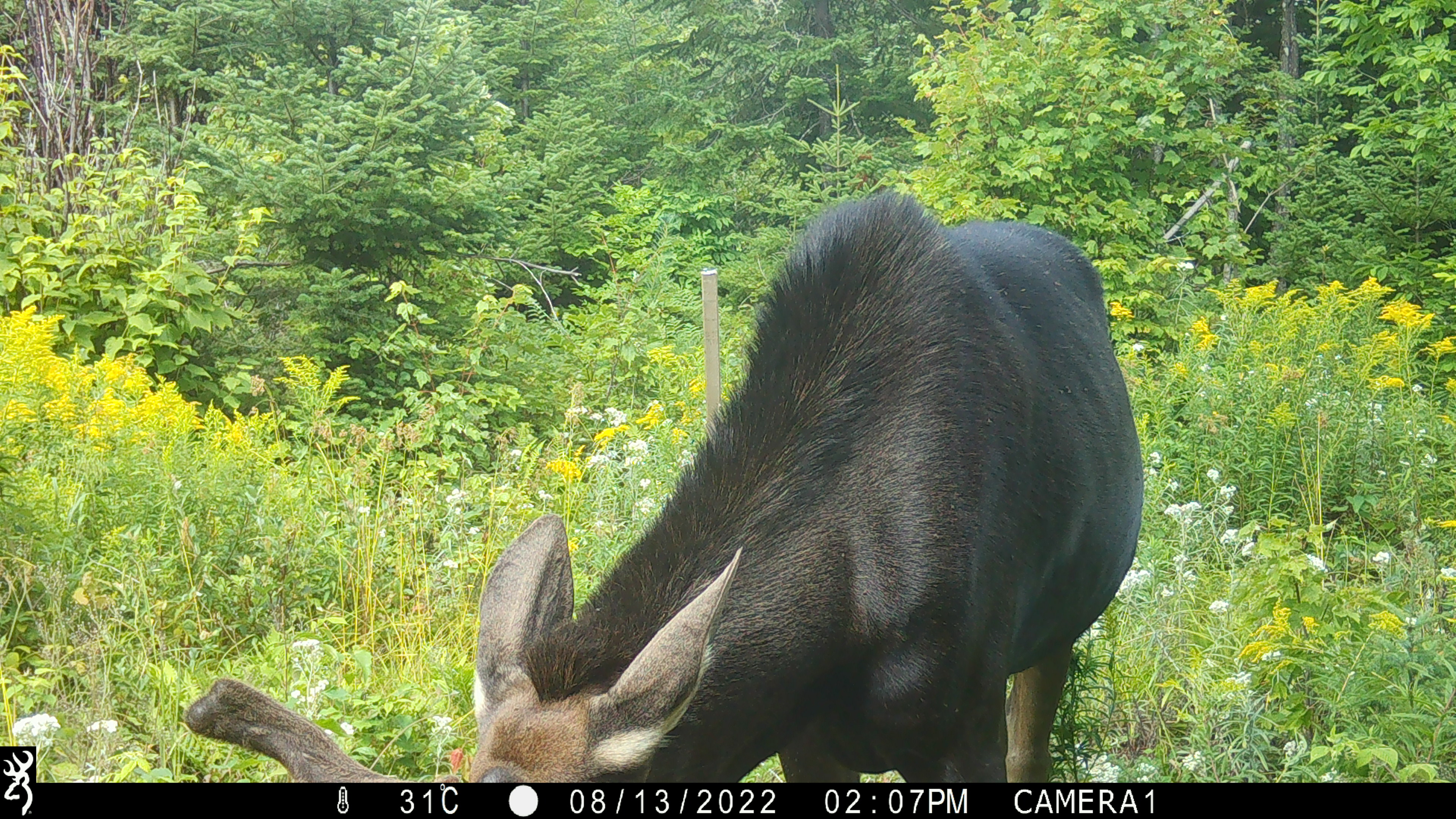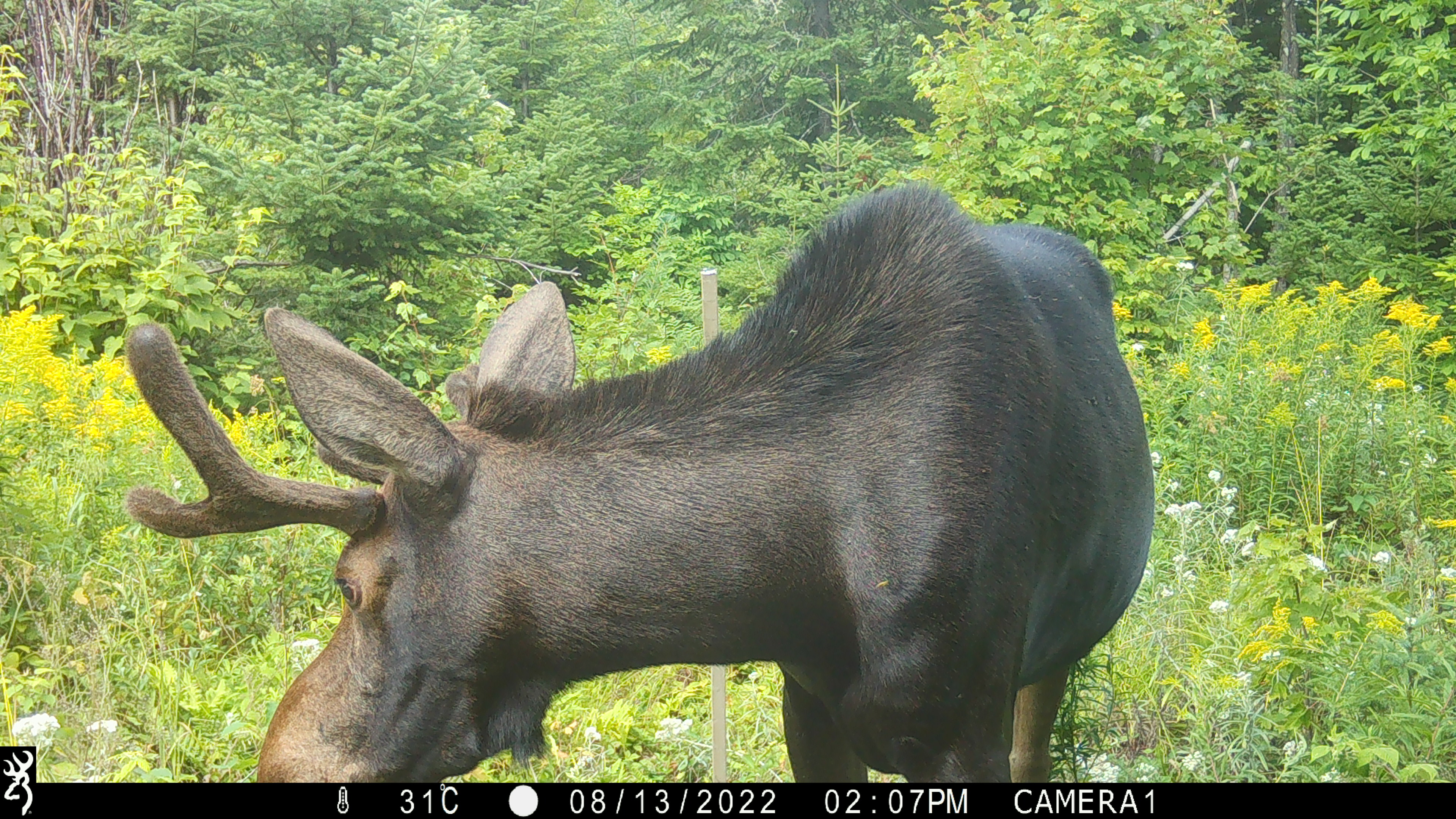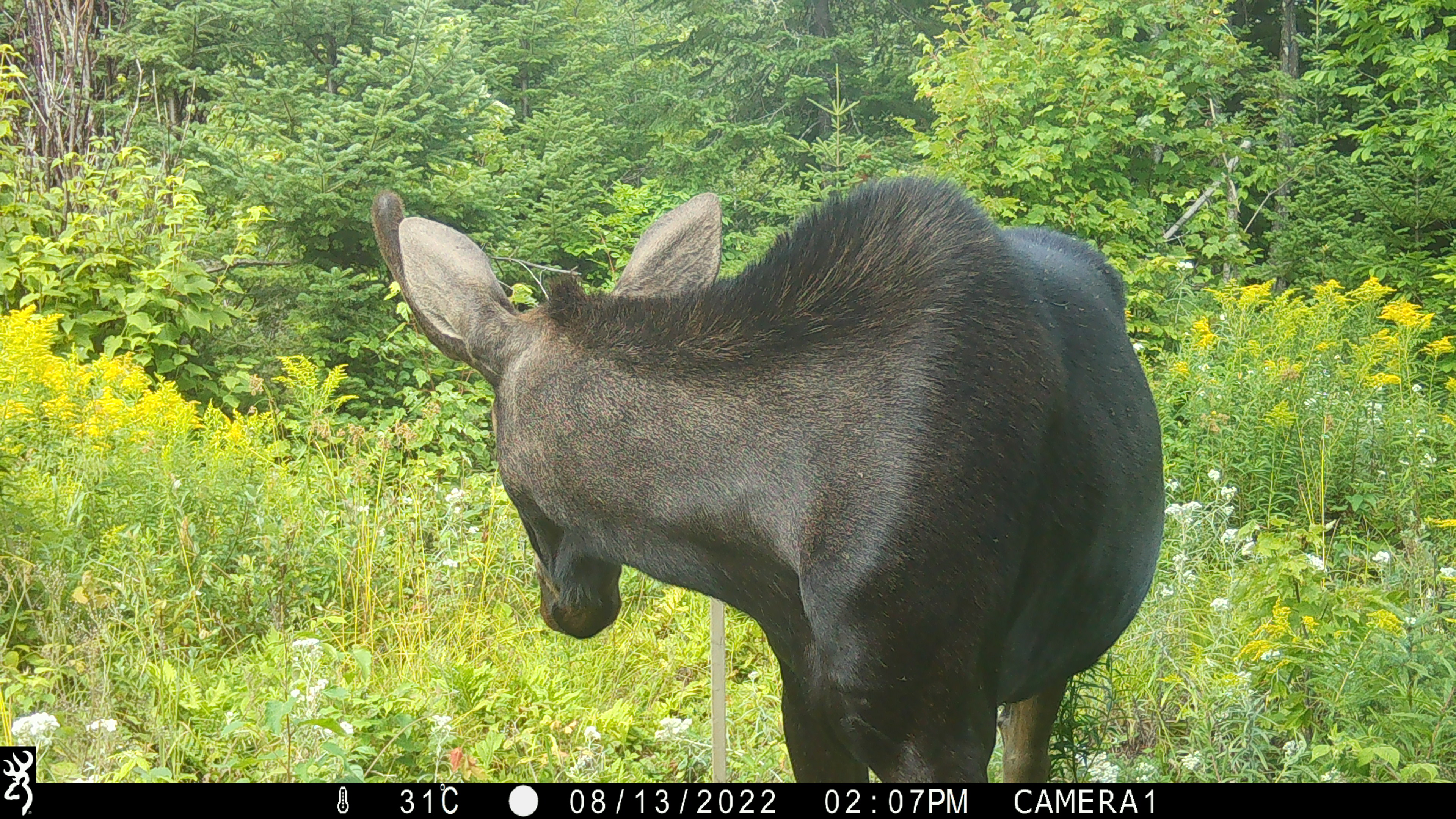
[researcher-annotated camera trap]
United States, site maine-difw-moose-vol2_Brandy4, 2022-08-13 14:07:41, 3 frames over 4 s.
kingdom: Animalia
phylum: Chordata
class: Mammalia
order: Artiodactyla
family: Cervidae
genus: Alces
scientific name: Alces alces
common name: moose